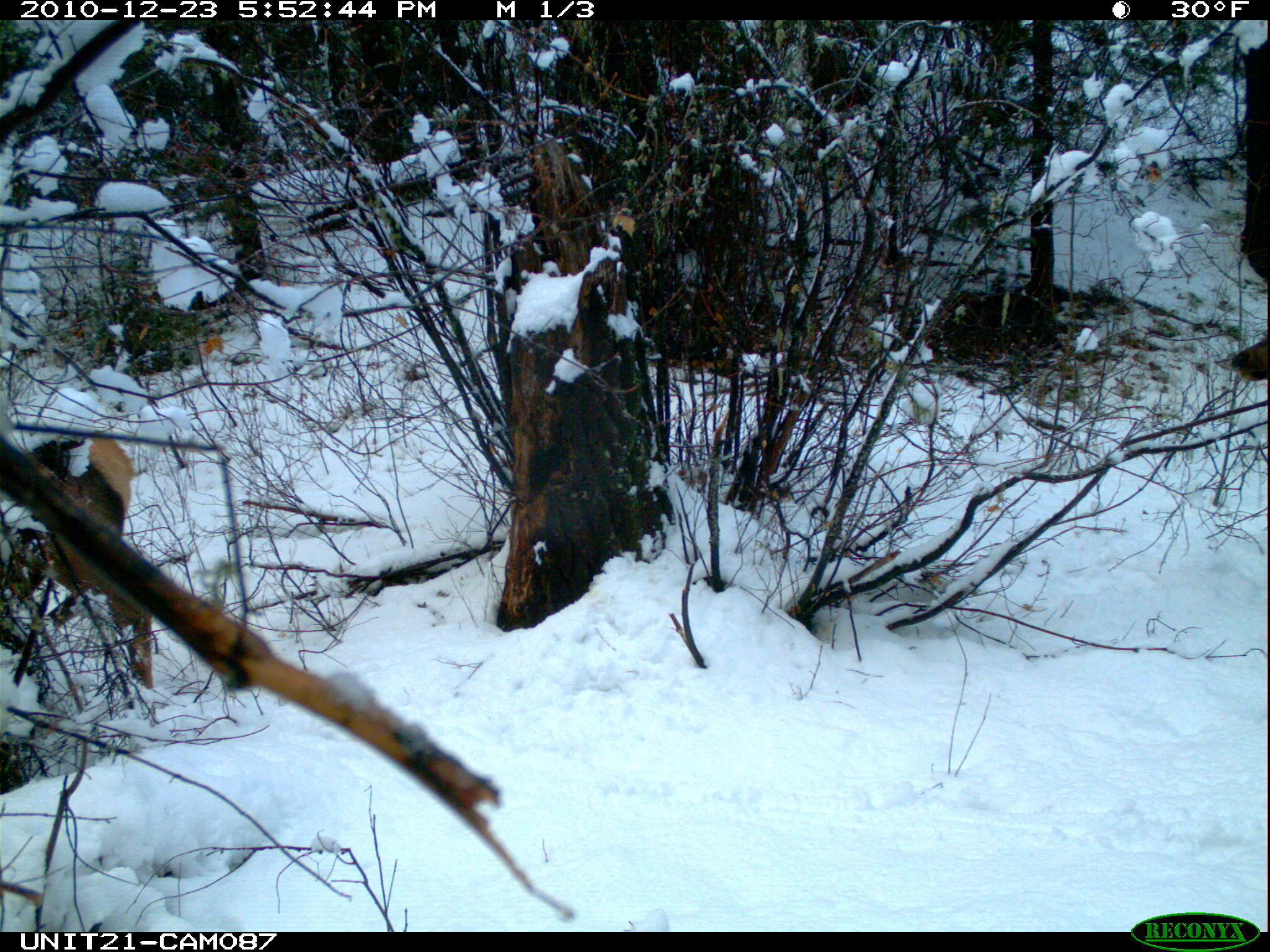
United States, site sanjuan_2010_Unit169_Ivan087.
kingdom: Animalia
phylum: Chordata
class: Mammalia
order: Artiodactyla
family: Cervidae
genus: Cervus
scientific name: Cervus elaphus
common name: red deer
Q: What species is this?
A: Cervus elaphus (red deer).